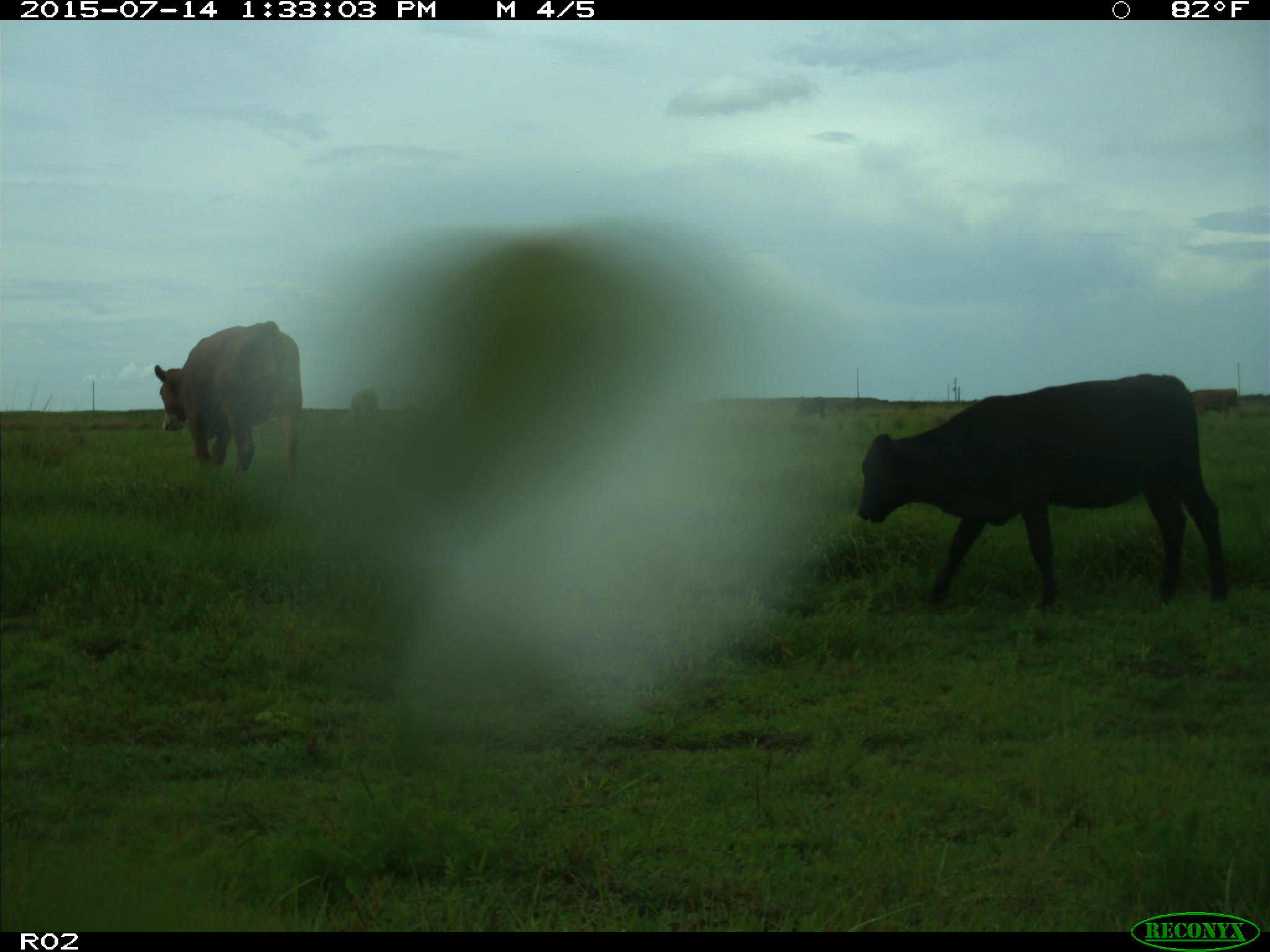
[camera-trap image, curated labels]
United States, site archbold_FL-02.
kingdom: Animalia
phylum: Chordata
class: Mammalia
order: Artiodactyla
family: Bovidae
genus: Bos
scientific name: Bos taurus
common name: domestic cow